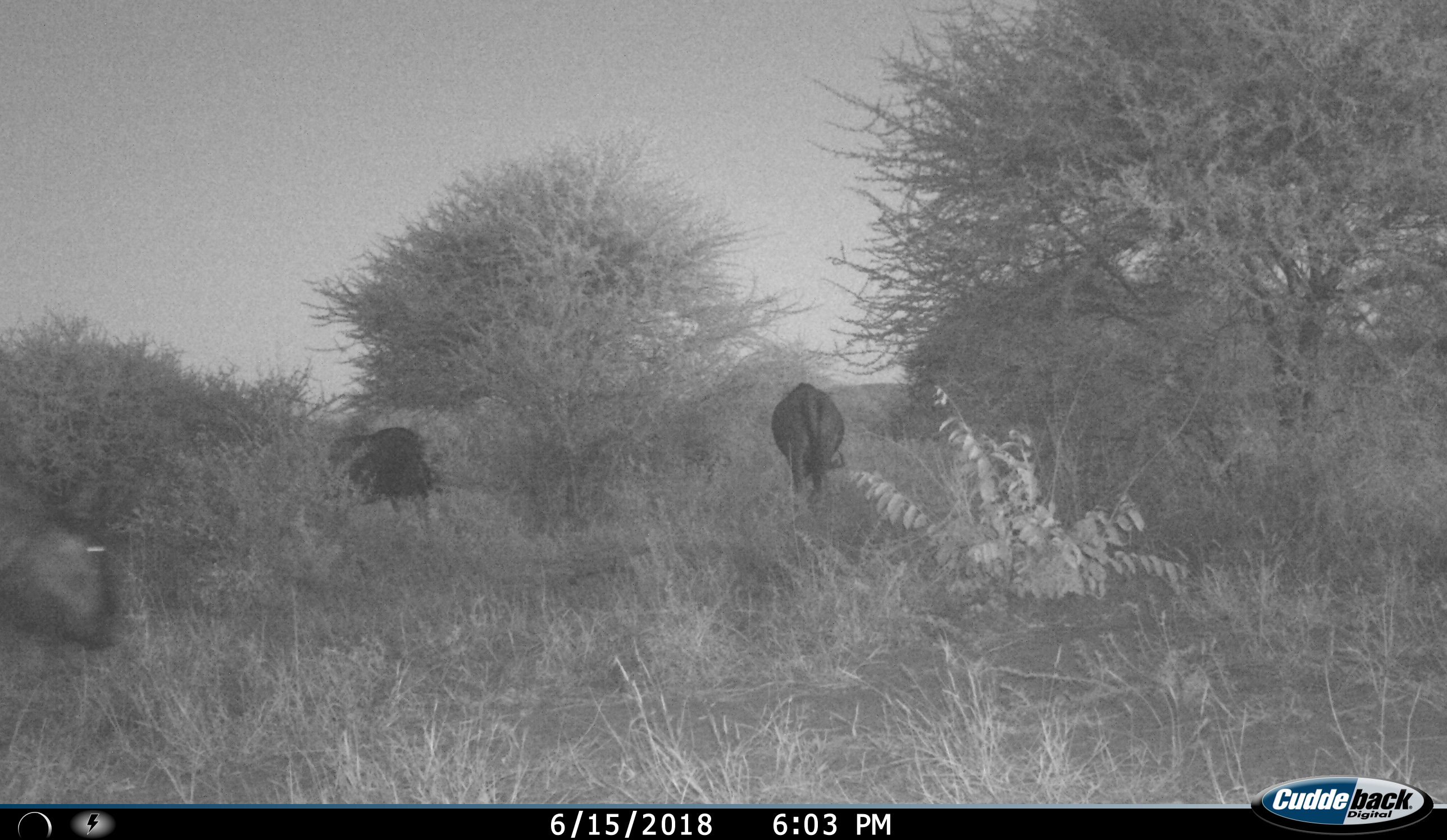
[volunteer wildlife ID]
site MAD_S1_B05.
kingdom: Animalia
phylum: Chordata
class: Mammalia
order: Artiodactyla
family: Bovidae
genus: Connochaetes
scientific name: Connochaetes taurinus taurinus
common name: blue wildebeest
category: wildebeestblue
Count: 3.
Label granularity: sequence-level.